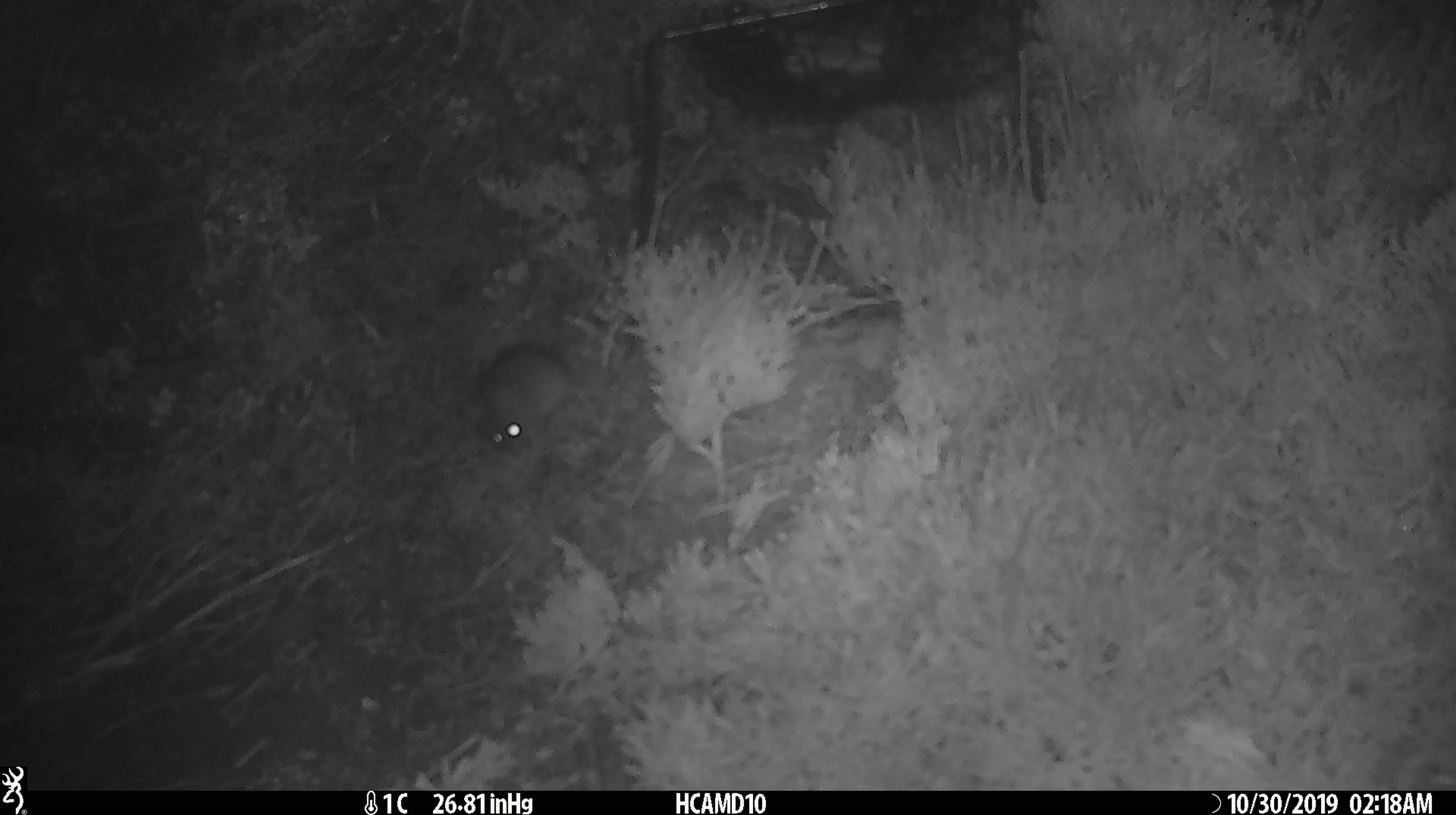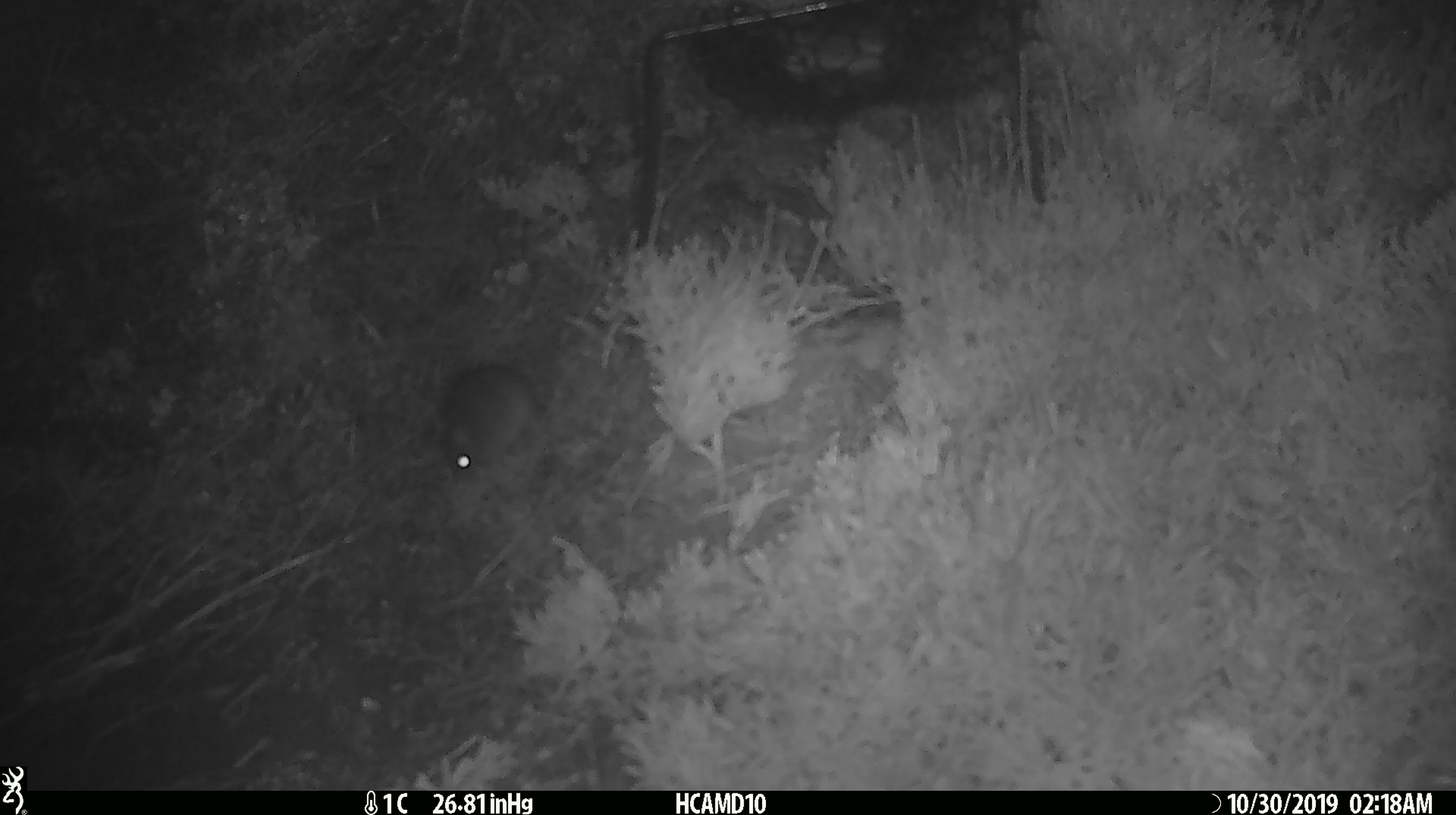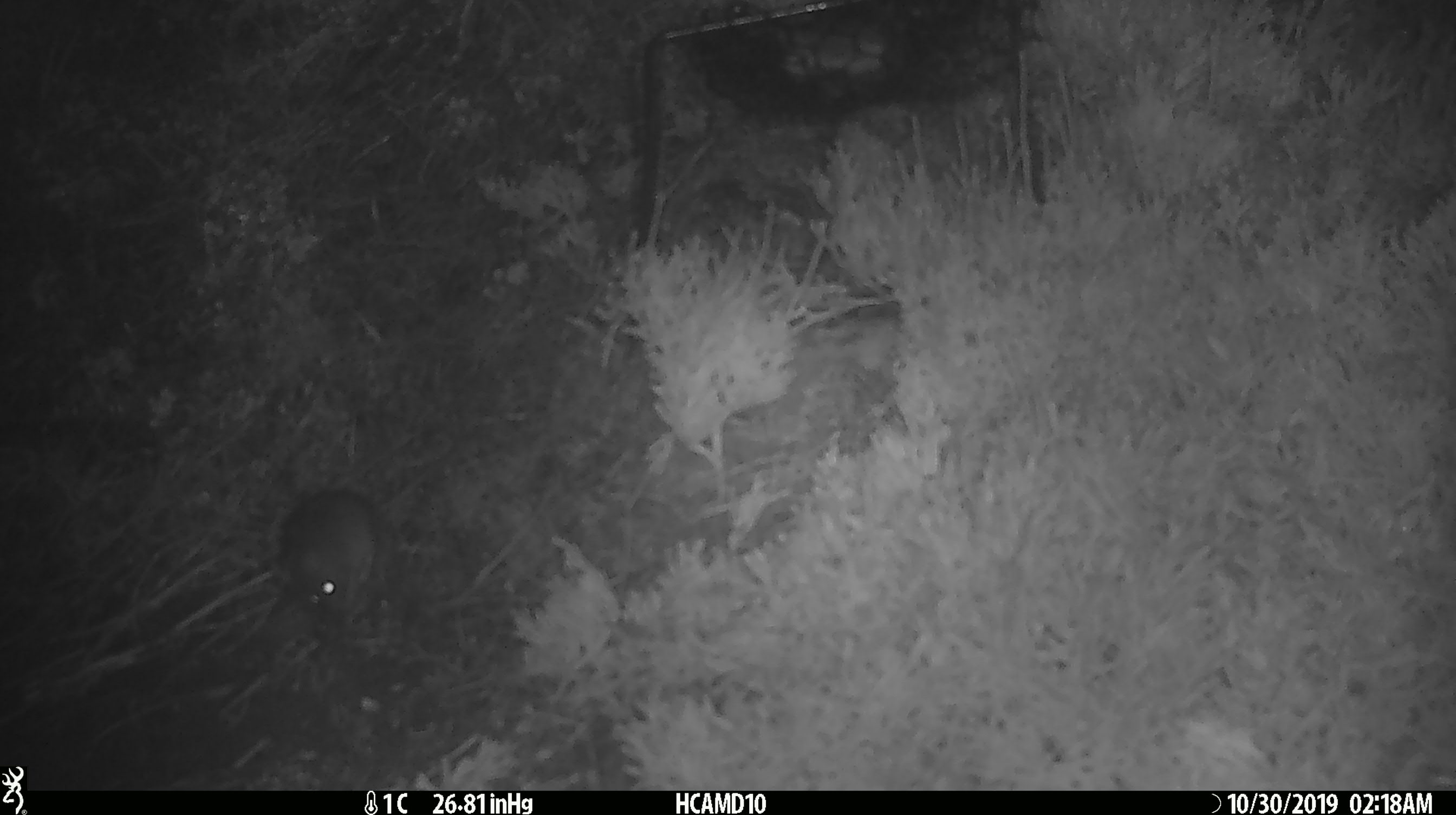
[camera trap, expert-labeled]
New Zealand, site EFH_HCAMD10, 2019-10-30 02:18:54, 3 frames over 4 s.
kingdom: Animalia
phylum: Chordata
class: Mammalia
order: Rodentia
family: Muridae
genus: Mus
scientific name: Mus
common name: mouse